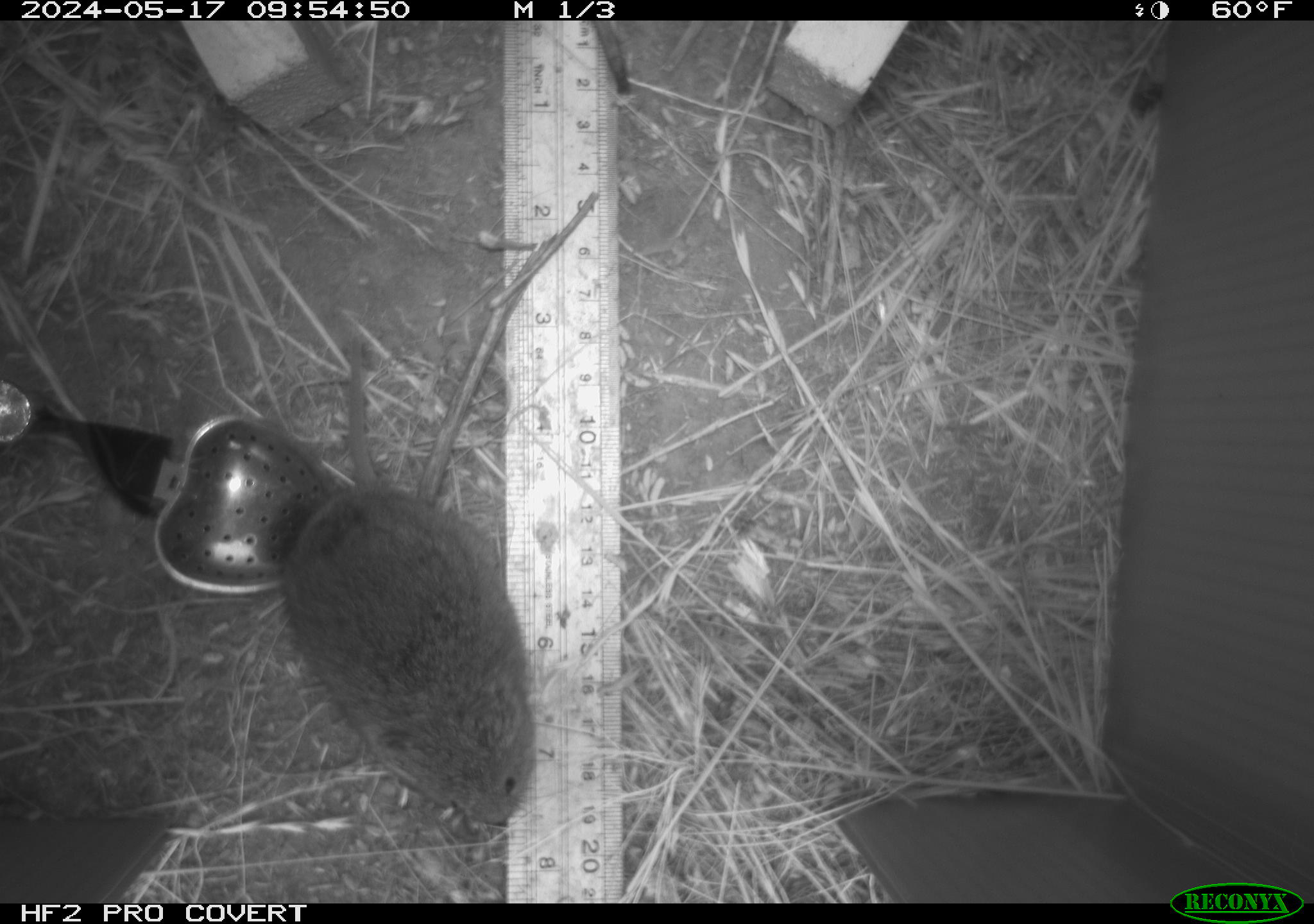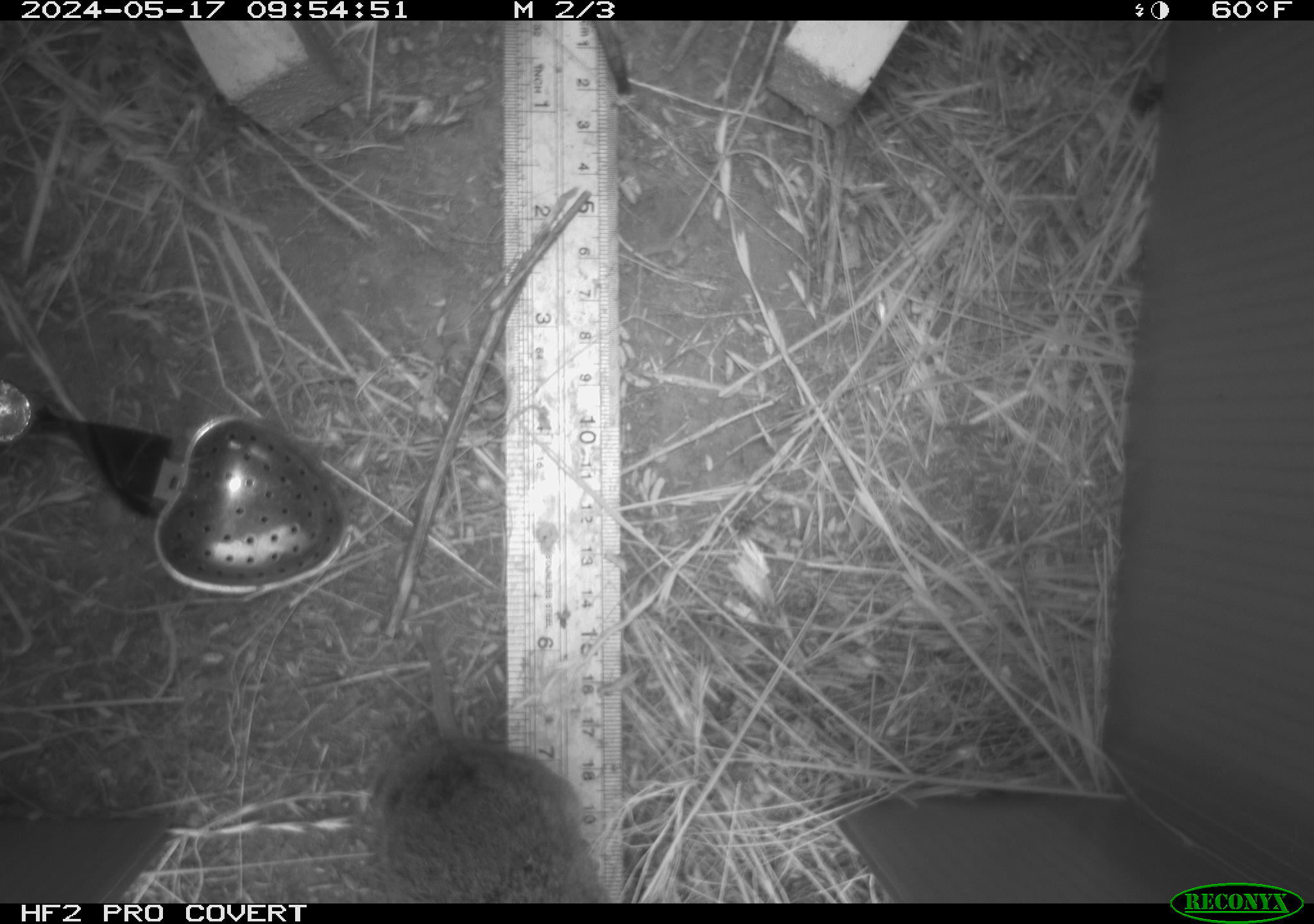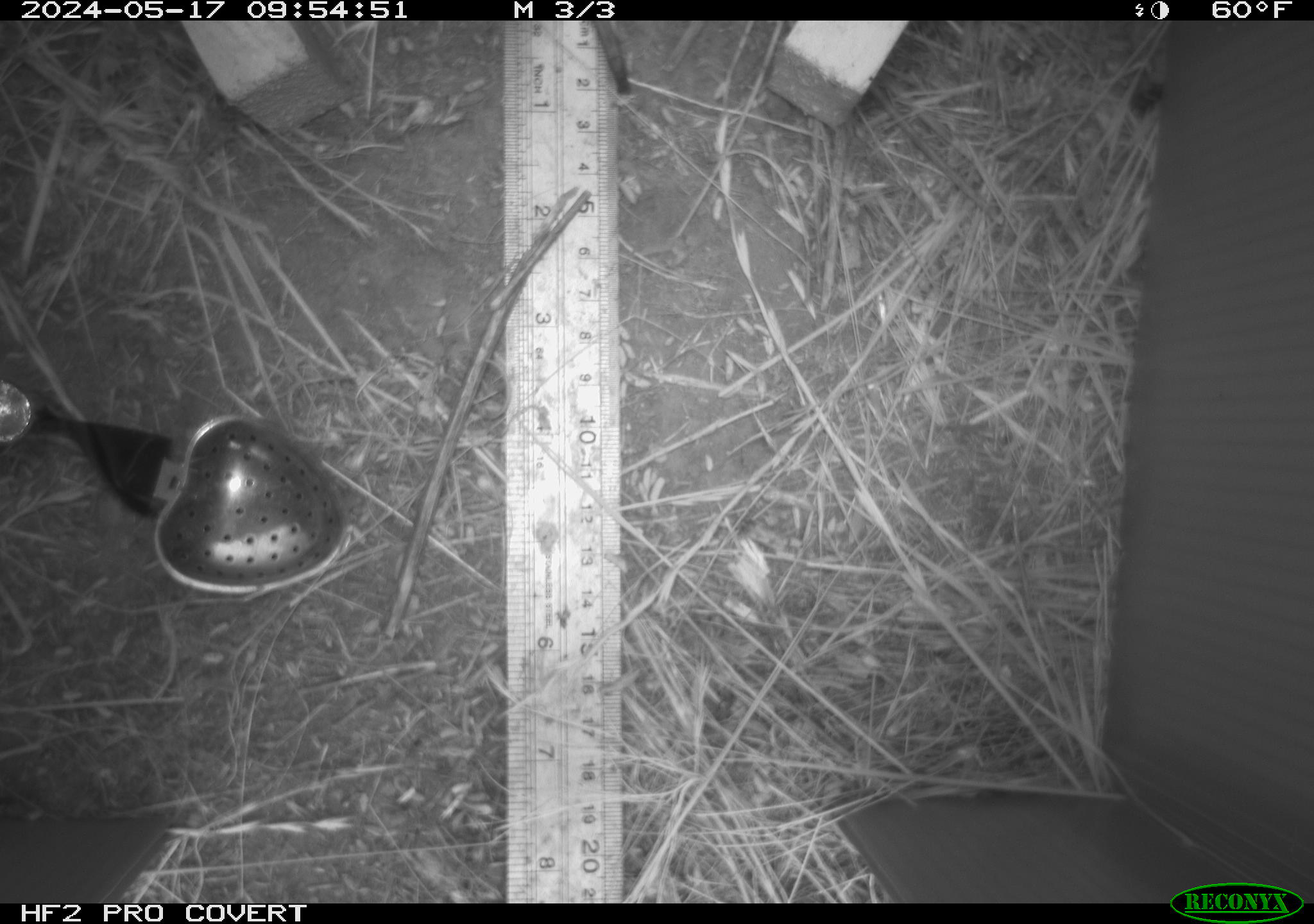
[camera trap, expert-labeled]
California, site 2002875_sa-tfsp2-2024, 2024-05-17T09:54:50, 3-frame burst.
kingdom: Animalia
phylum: Chordata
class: Mammalia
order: Rodentia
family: Cricetidae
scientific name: Arvicolinae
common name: voles, lemmings, and muskrats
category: arvicolinae subfamily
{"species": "arvicolinae subfamily (voles, lemmings, and muskrats) (Arvicolinae)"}